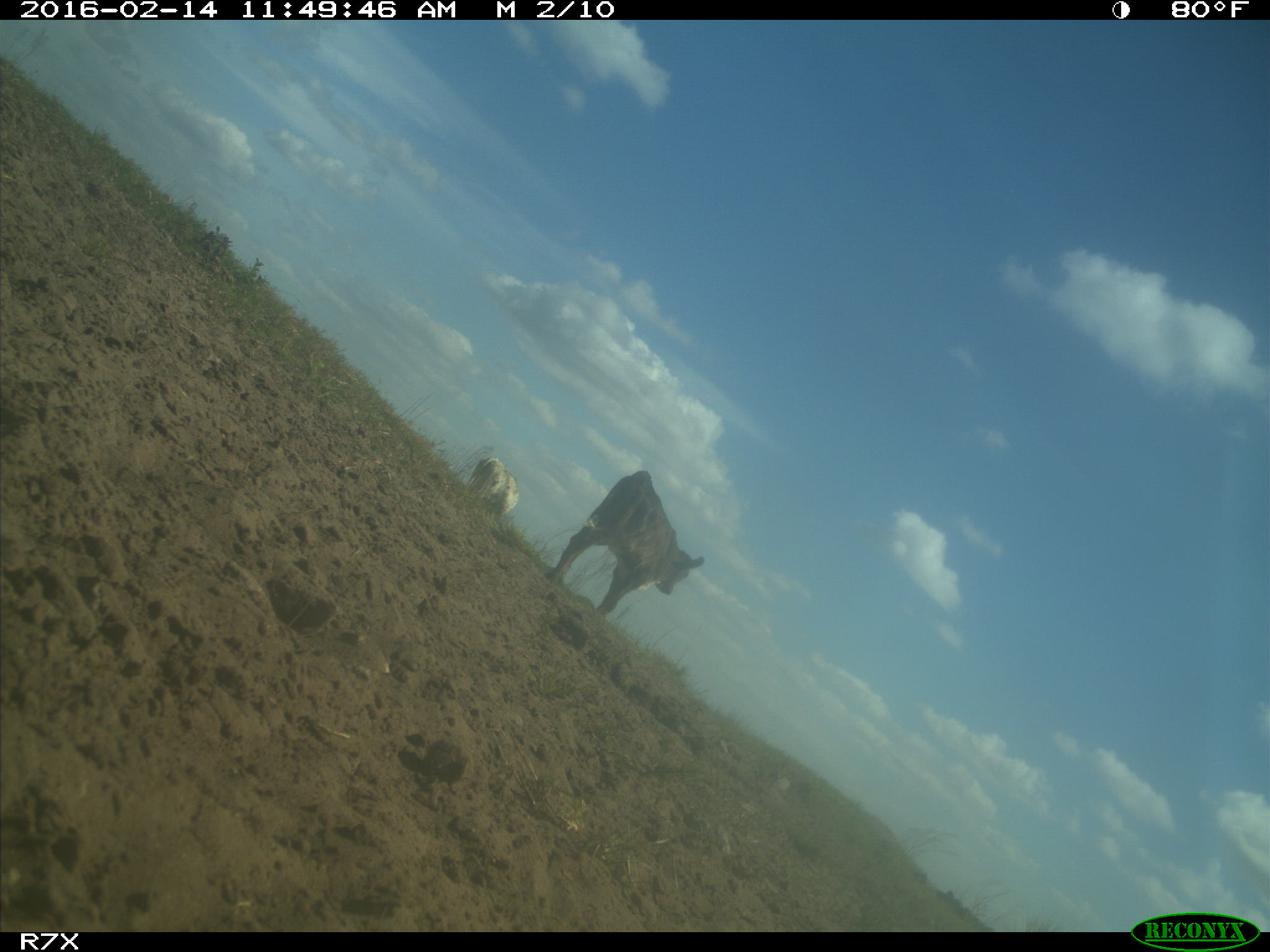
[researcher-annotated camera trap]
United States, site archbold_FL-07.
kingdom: Animalia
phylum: Chordata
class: Mammalia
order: Artiodactyla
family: Bovidae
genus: Bos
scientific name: Bos taurus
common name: domestic cow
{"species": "Bos taurus (domestic cow)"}